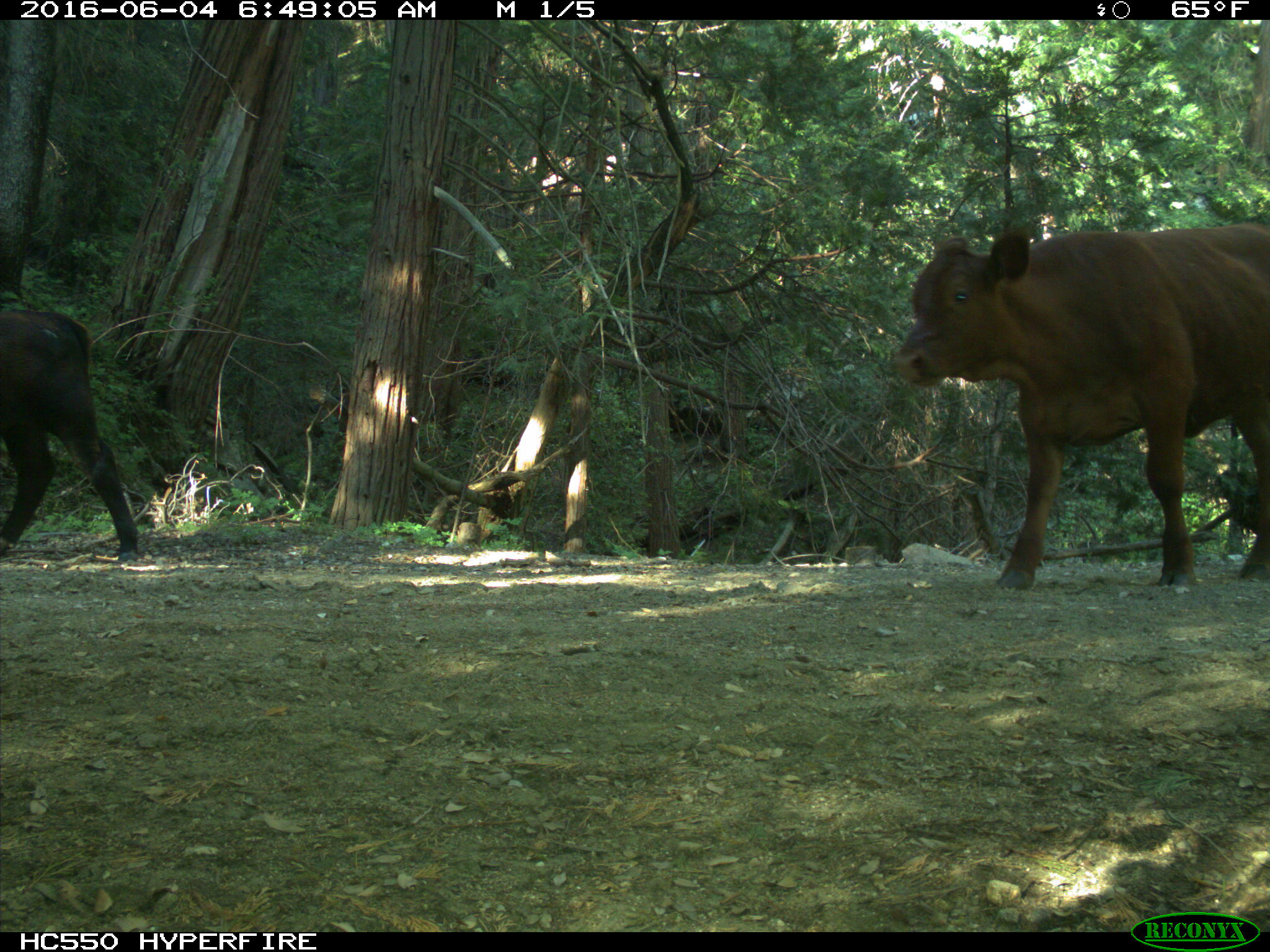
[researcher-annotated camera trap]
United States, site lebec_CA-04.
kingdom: Animalia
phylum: Chordata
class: Mammalia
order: Artiodactyla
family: Bovidae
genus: Bos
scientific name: Bos taurus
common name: domestic cow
Bos taurus (domestic cow).